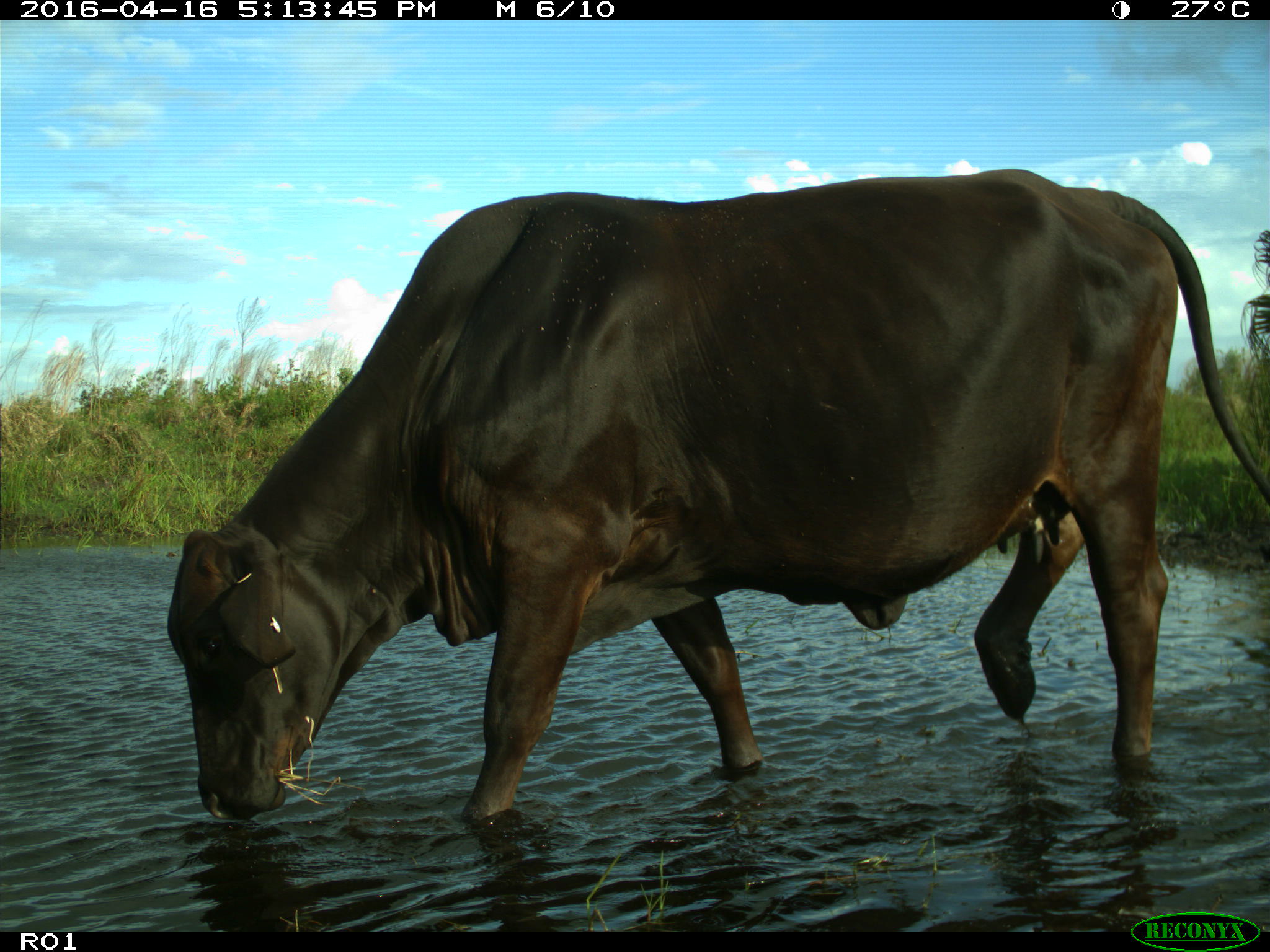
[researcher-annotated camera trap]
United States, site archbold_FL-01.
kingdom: Animalia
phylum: Chordata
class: Mammalia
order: Artiodactyla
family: Bovidae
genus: Bos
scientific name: Bos taurus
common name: domestic cow